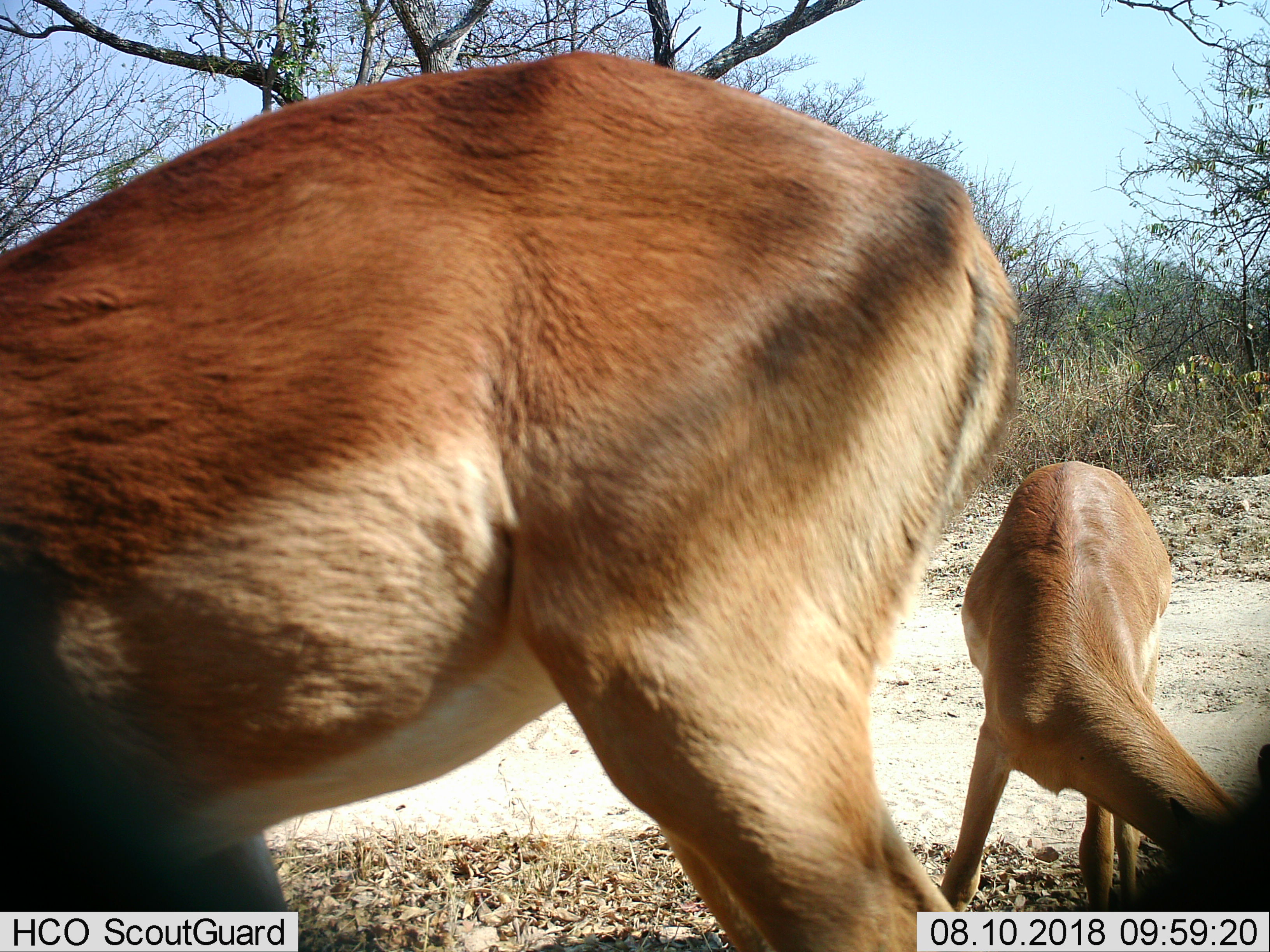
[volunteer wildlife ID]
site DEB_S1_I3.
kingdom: Animalia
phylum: Chordata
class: Mammalia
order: Artiodactyla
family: Bovidae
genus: Aepyceros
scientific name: Aepyceros melampus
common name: impala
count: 2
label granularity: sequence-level